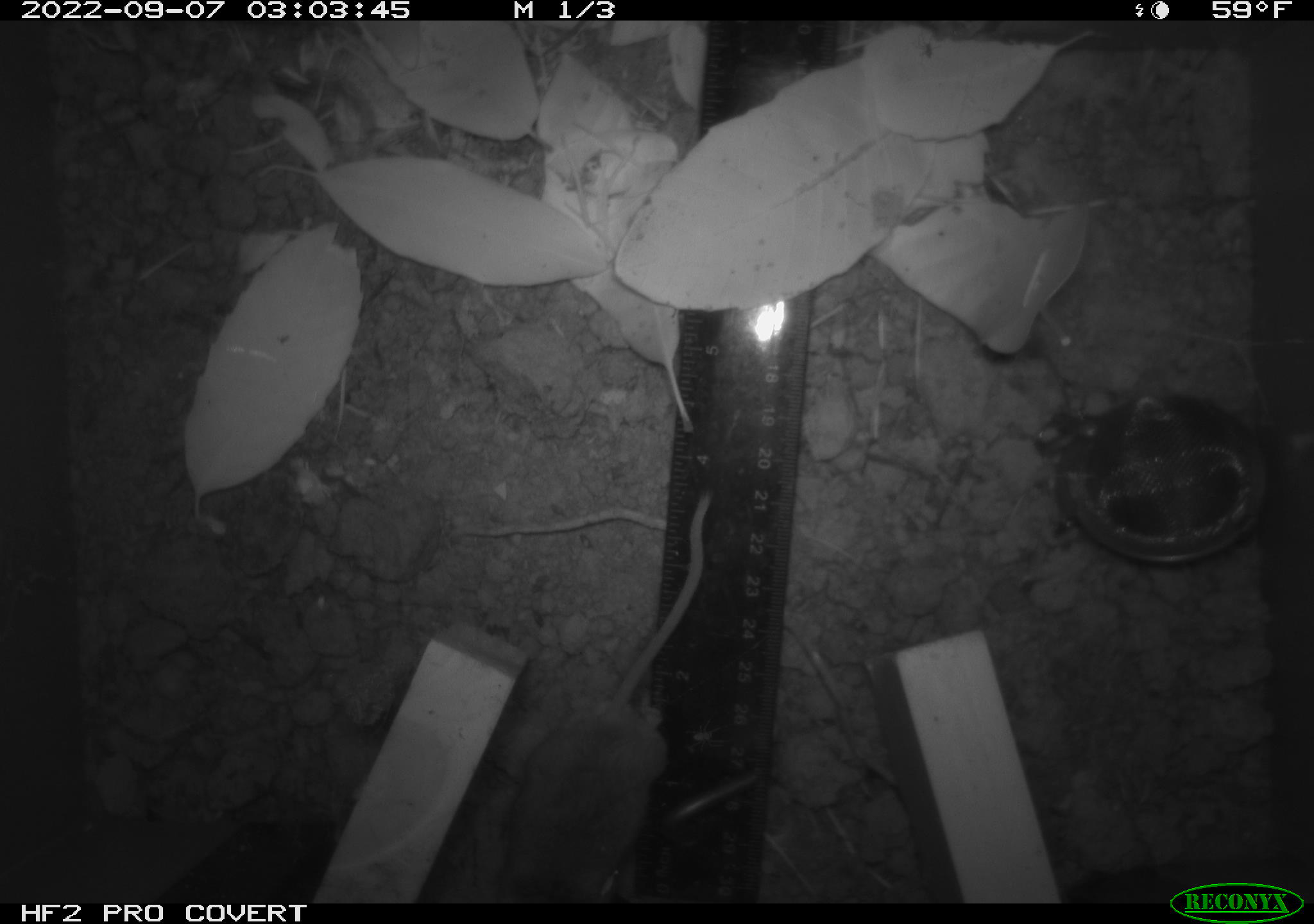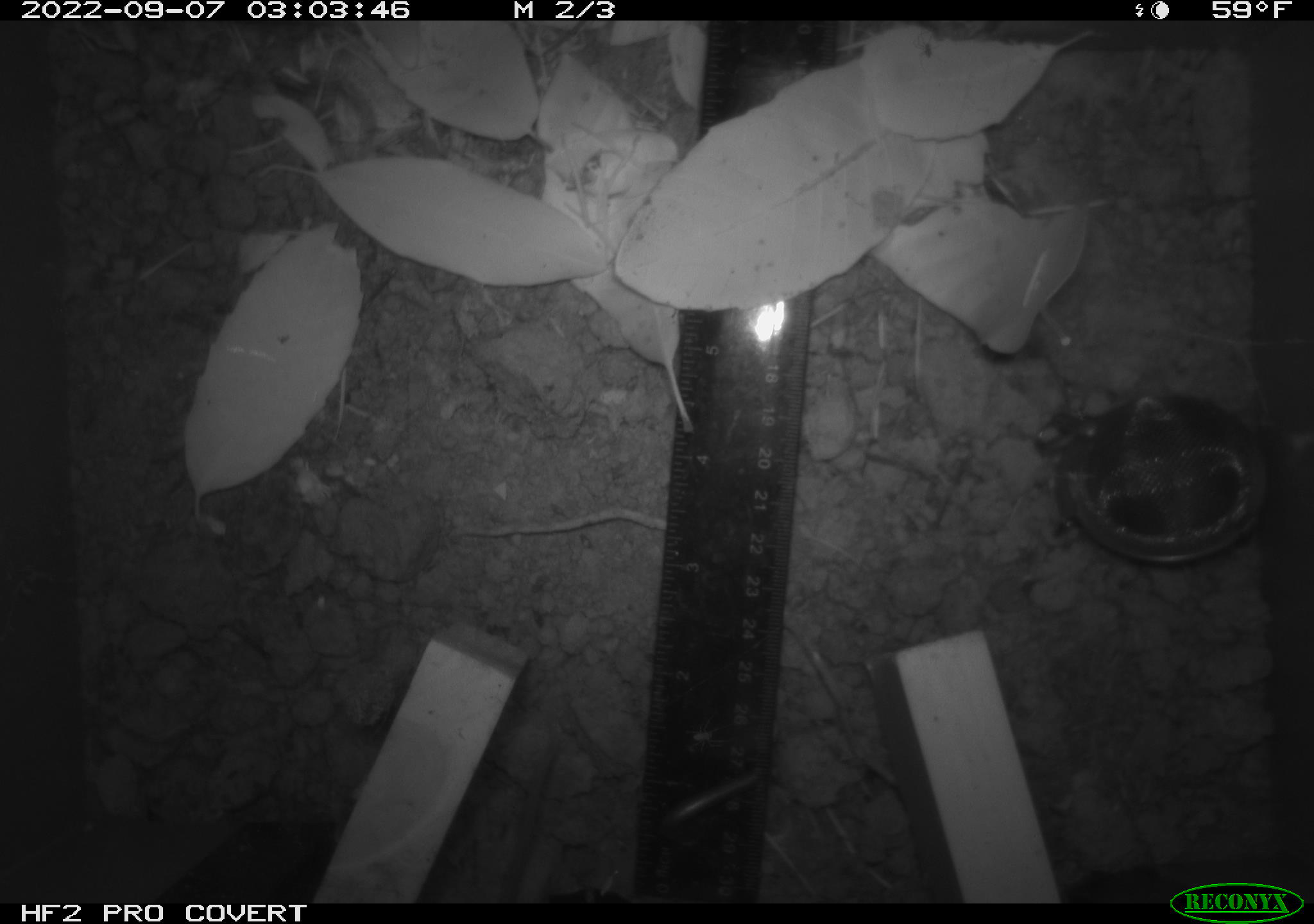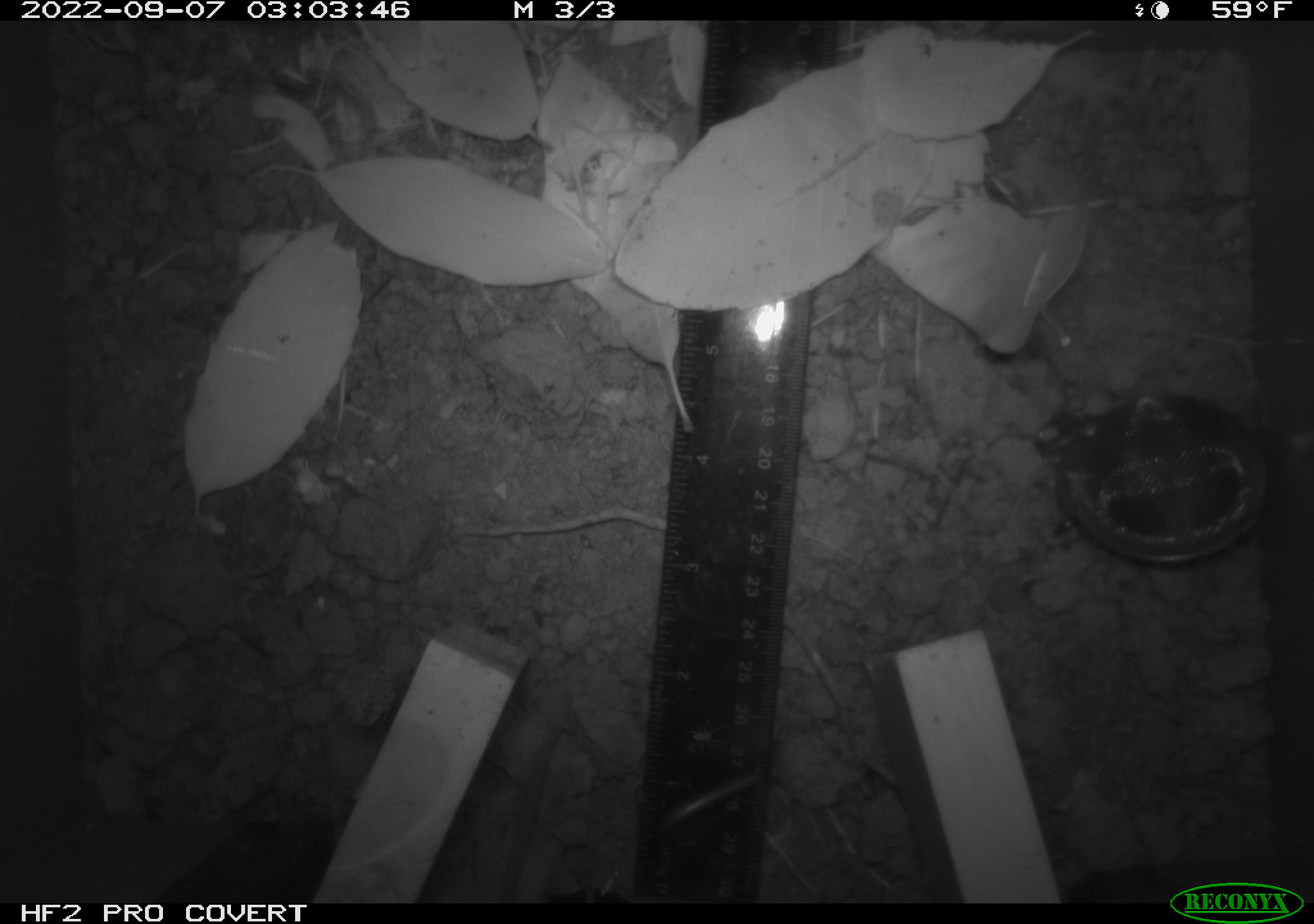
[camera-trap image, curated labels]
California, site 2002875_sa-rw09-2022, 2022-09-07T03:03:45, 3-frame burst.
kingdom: Animalia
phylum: Chordata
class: Mammalia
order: Rodentia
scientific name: Rodentia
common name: rodent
Rodent (Rodentia).